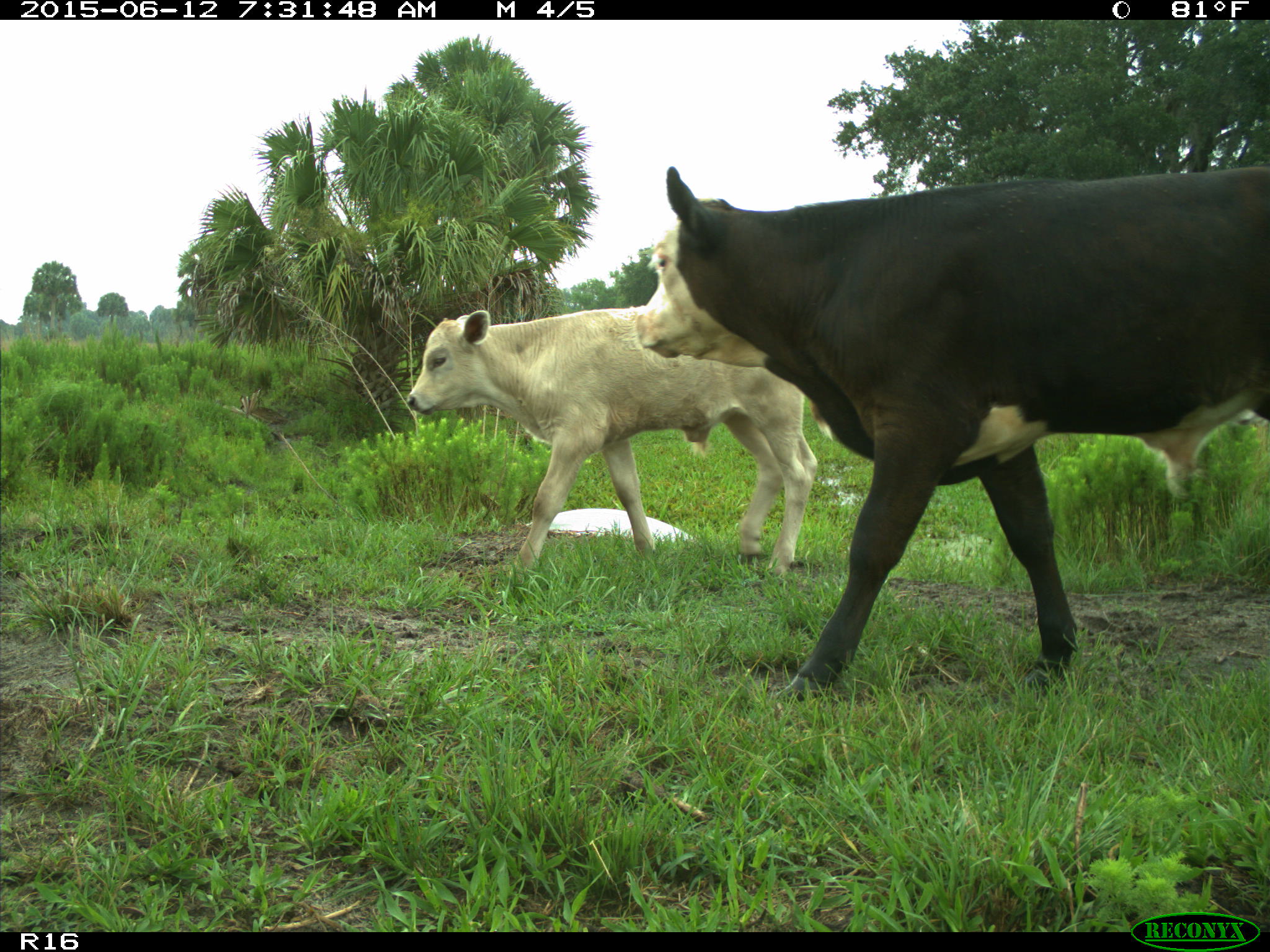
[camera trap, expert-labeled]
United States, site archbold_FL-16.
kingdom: Animalia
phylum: Chordata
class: Mammalia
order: Artiodactyla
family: Bovidae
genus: Bos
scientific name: Bos taurus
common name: domestic cow